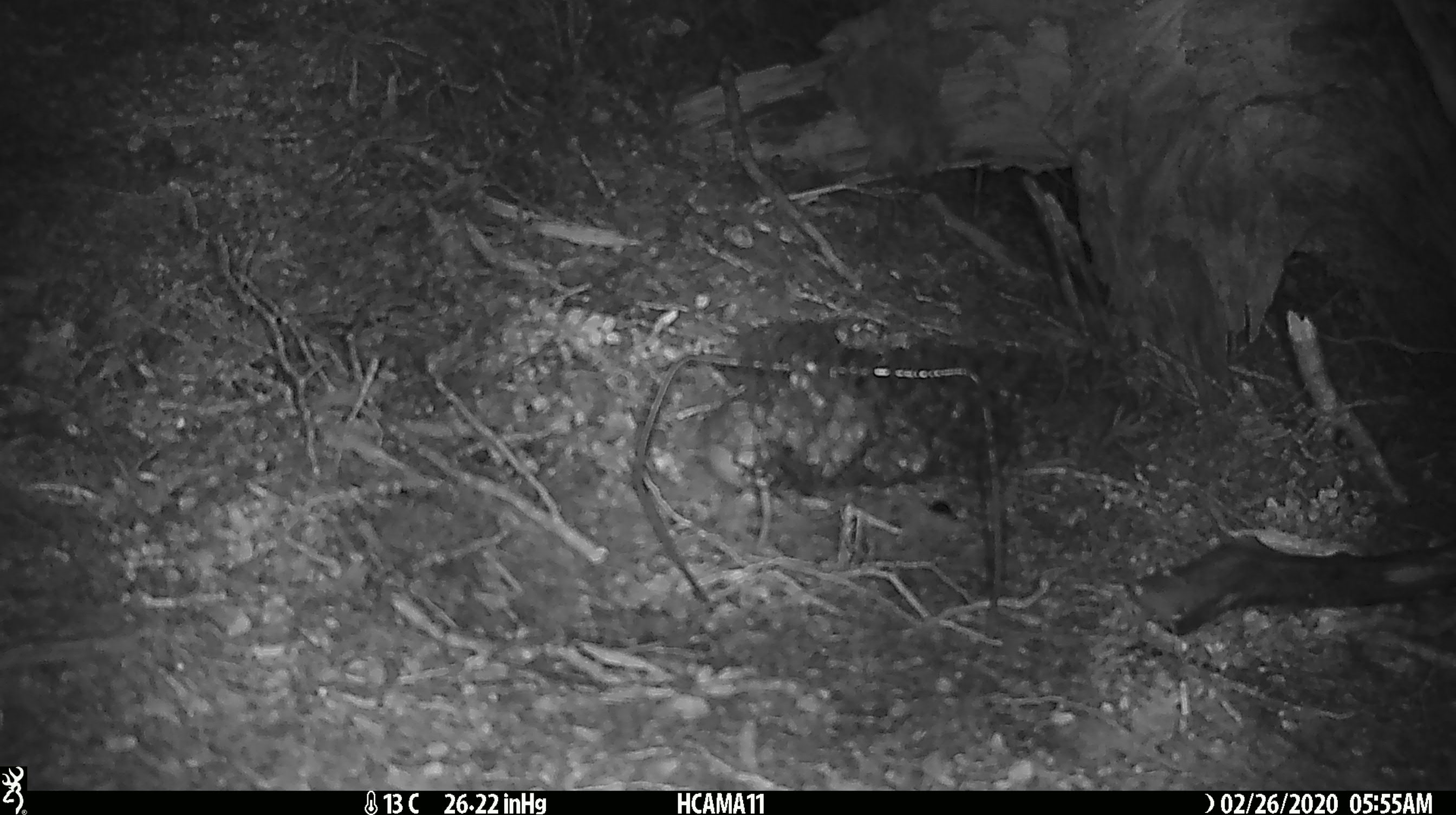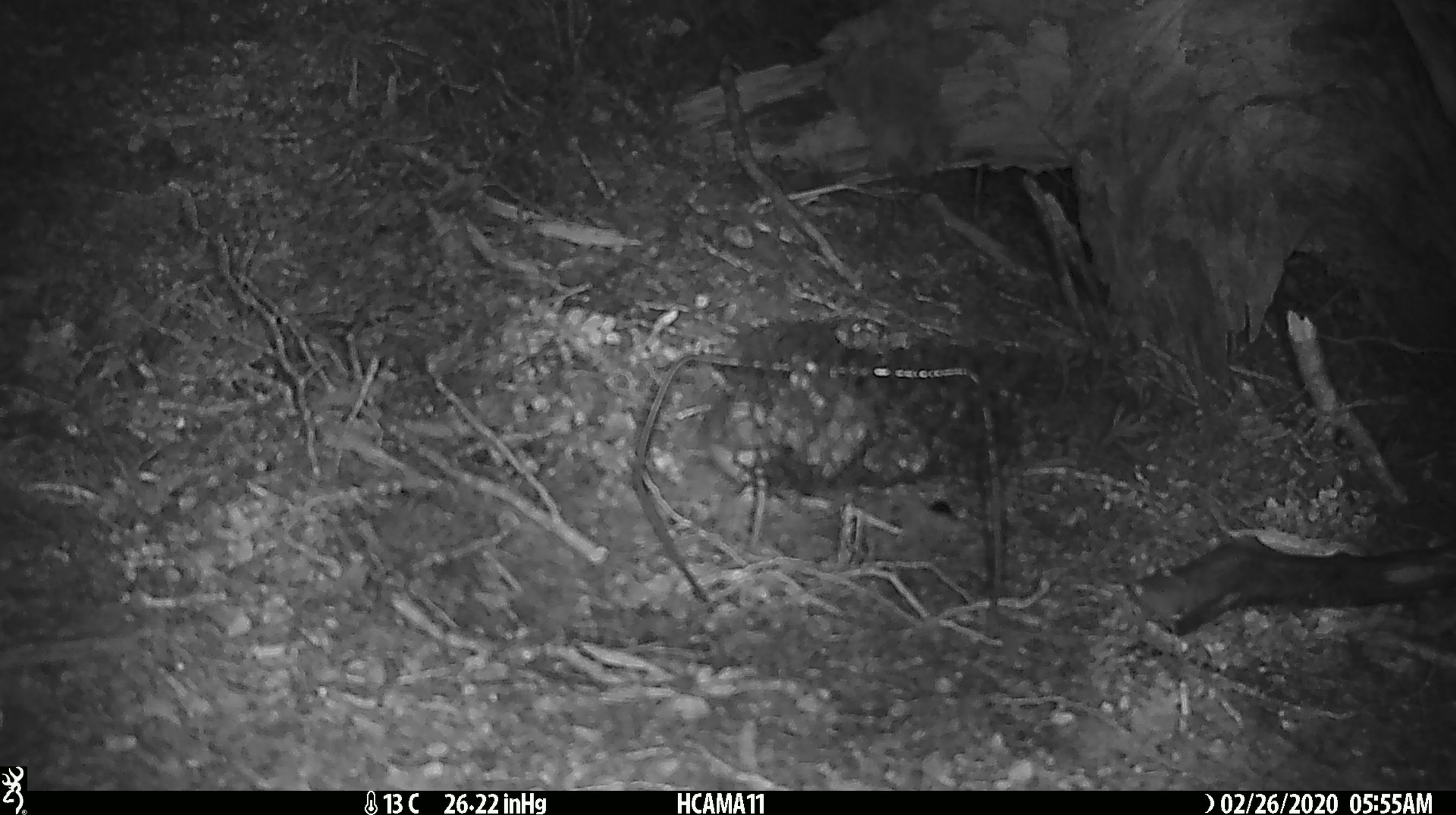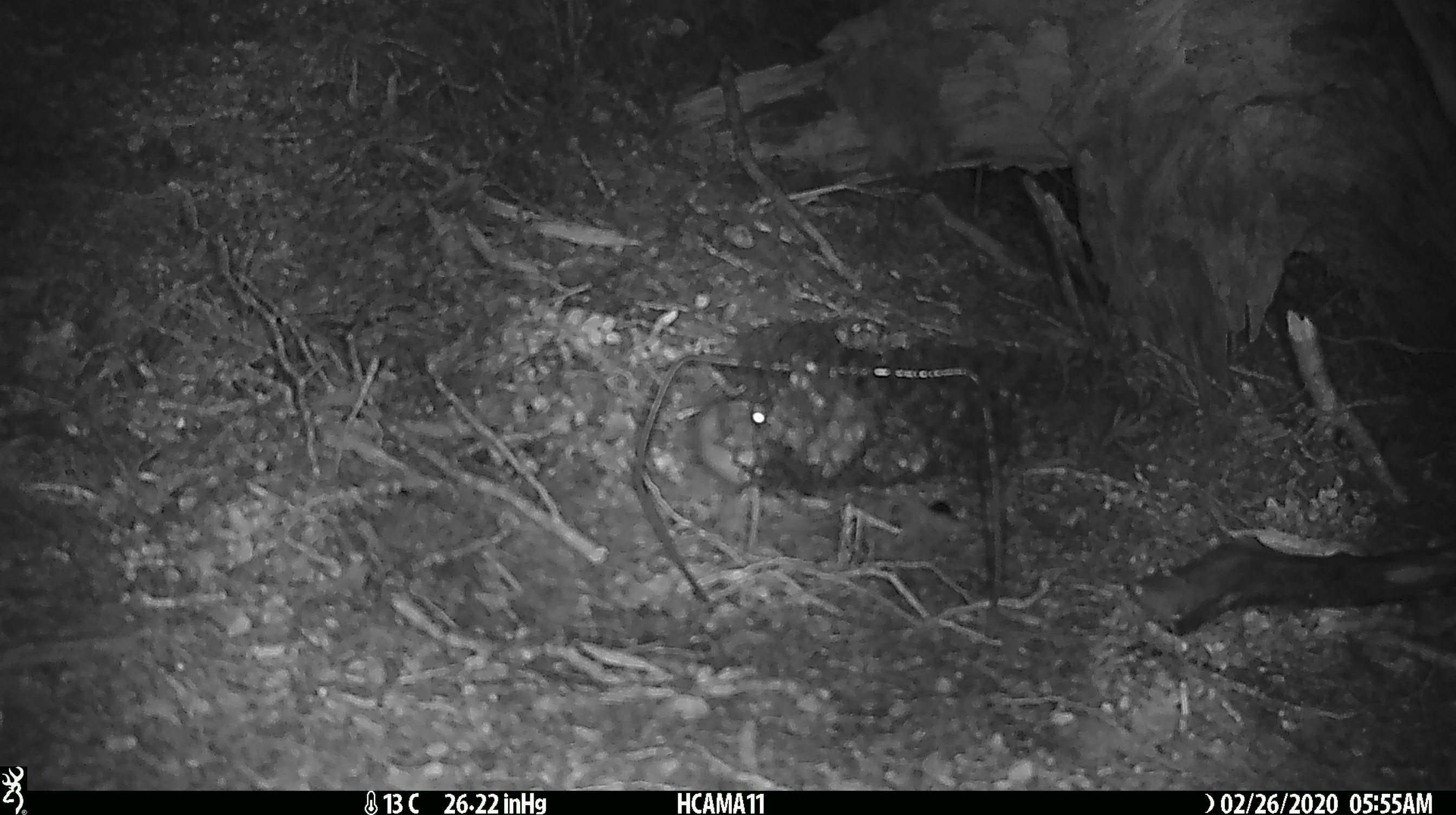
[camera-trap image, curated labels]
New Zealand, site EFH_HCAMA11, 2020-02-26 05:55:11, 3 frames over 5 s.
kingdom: Animalia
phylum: Chordata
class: Mammalia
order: Rodentia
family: Muridae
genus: Mus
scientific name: Mus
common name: mouse